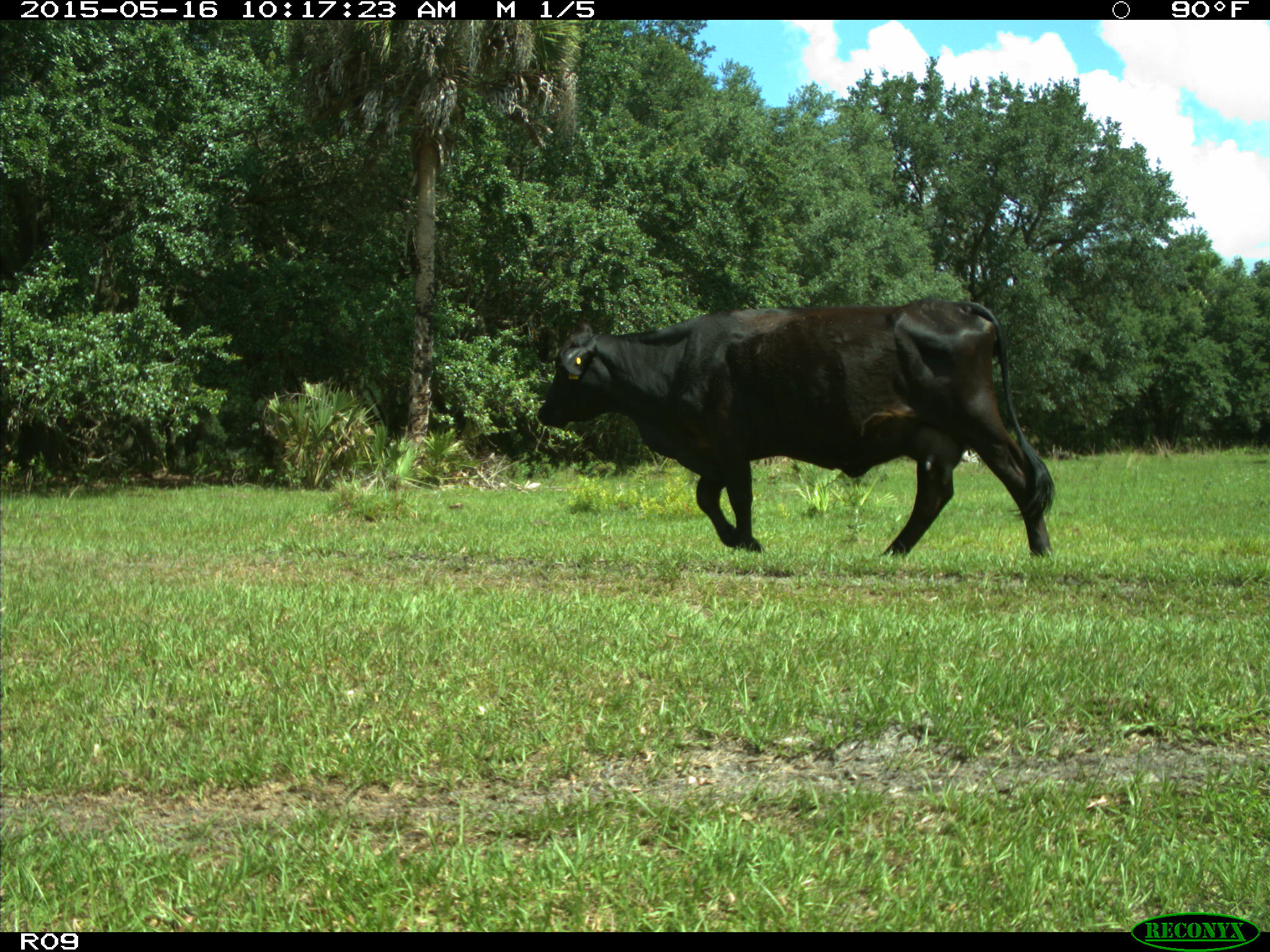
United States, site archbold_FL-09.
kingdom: Animalia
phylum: Chordata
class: Mammalia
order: Artiodactyla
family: Bovidae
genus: Bos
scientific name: Bos taurus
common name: domestic cow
Bos taurus (domestic cow).